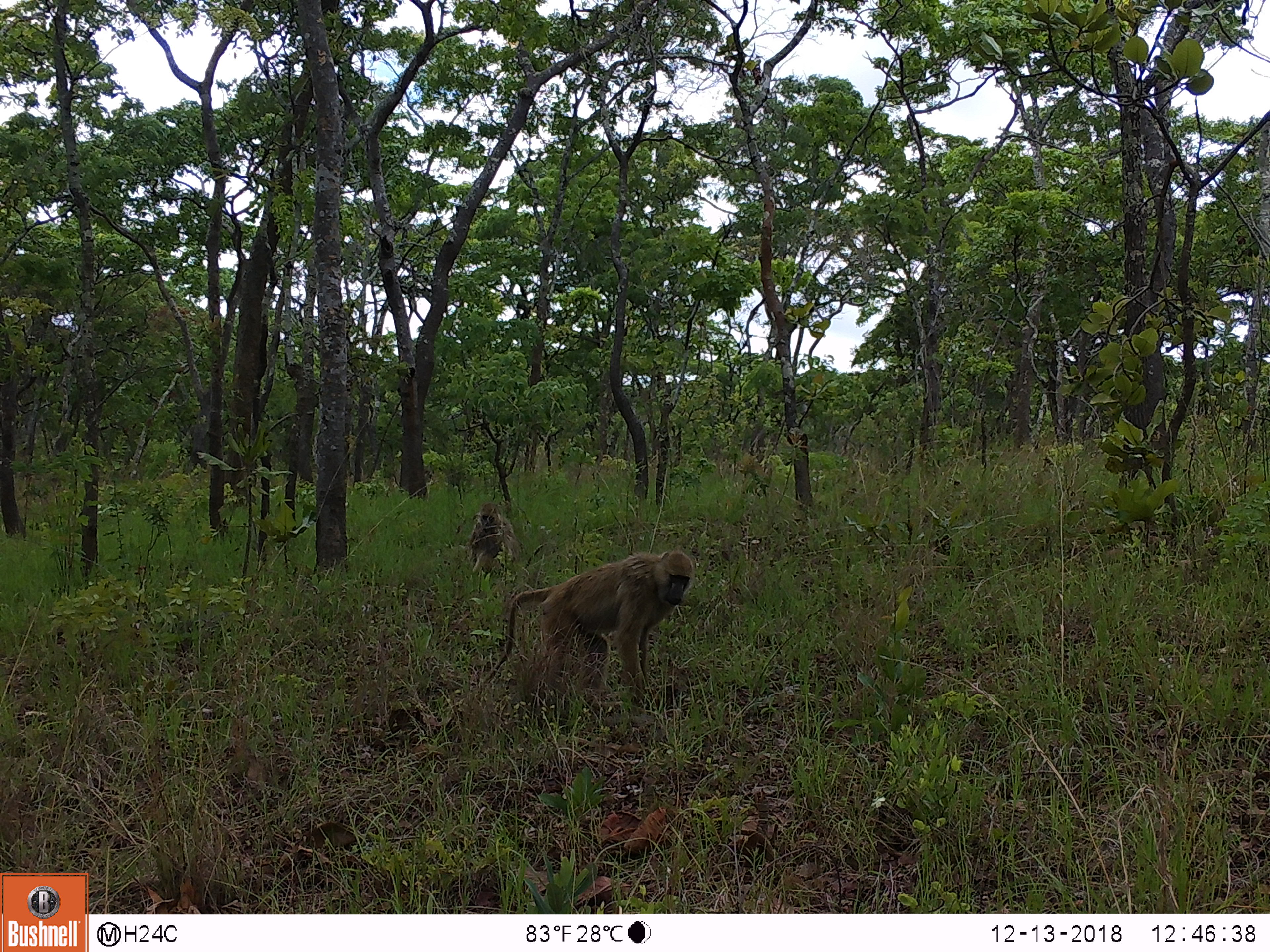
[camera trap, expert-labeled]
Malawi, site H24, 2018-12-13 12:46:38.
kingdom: Animalia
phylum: Chordata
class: Mammalia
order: Primates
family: Cercopithecidae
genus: Papio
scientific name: Papio cynocephalus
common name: yellow baboon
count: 2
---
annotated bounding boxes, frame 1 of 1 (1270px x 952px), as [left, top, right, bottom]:
yellow baboon: [472, 550, 696, 708]; [467, 500, 519, 574]